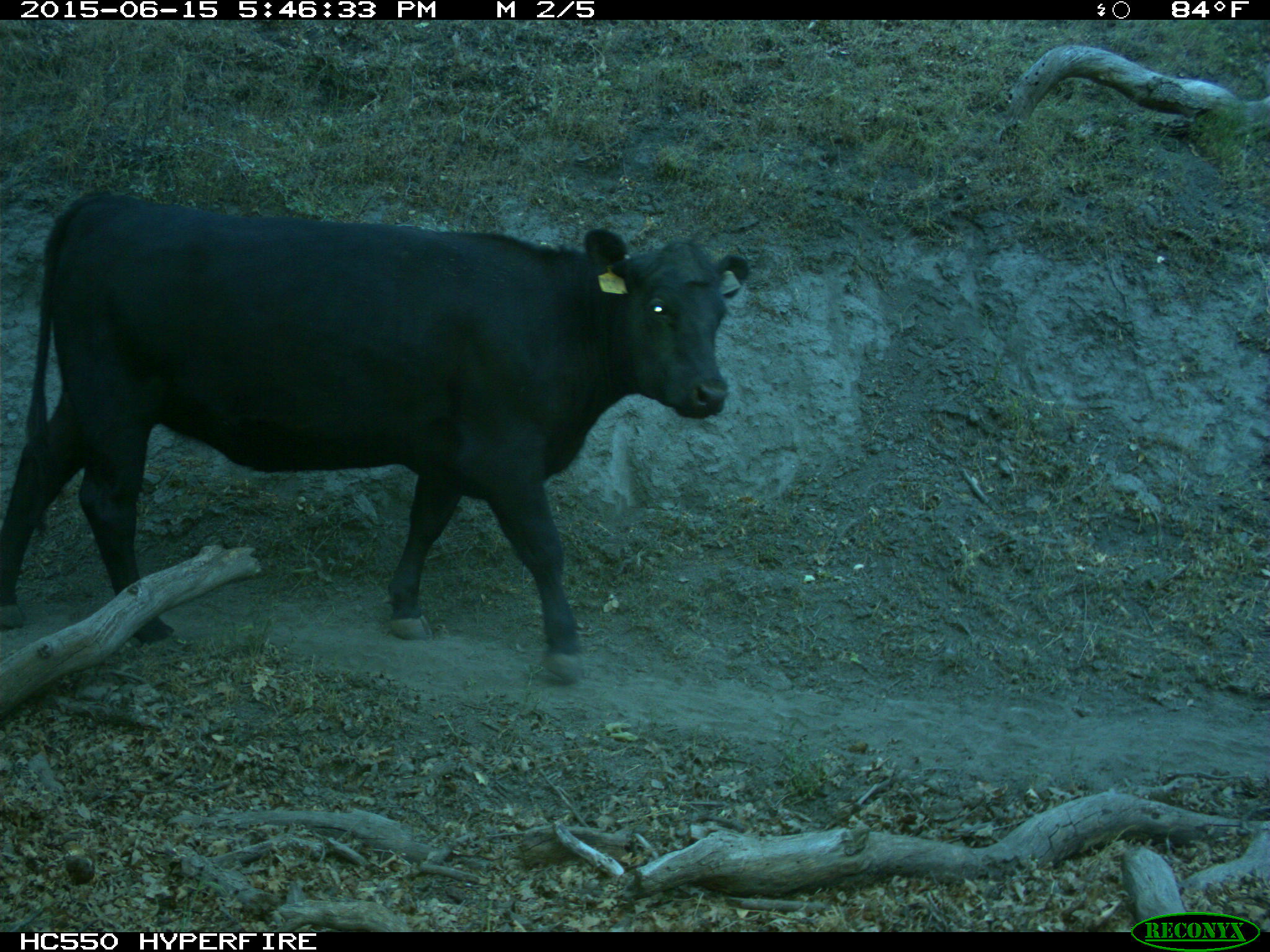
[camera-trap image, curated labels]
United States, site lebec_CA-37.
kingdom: Animalia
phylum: Chordata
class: Mammalia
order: Artiodactyla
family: Bovidae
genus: Bos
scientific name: Bos taurus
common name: domestic cow